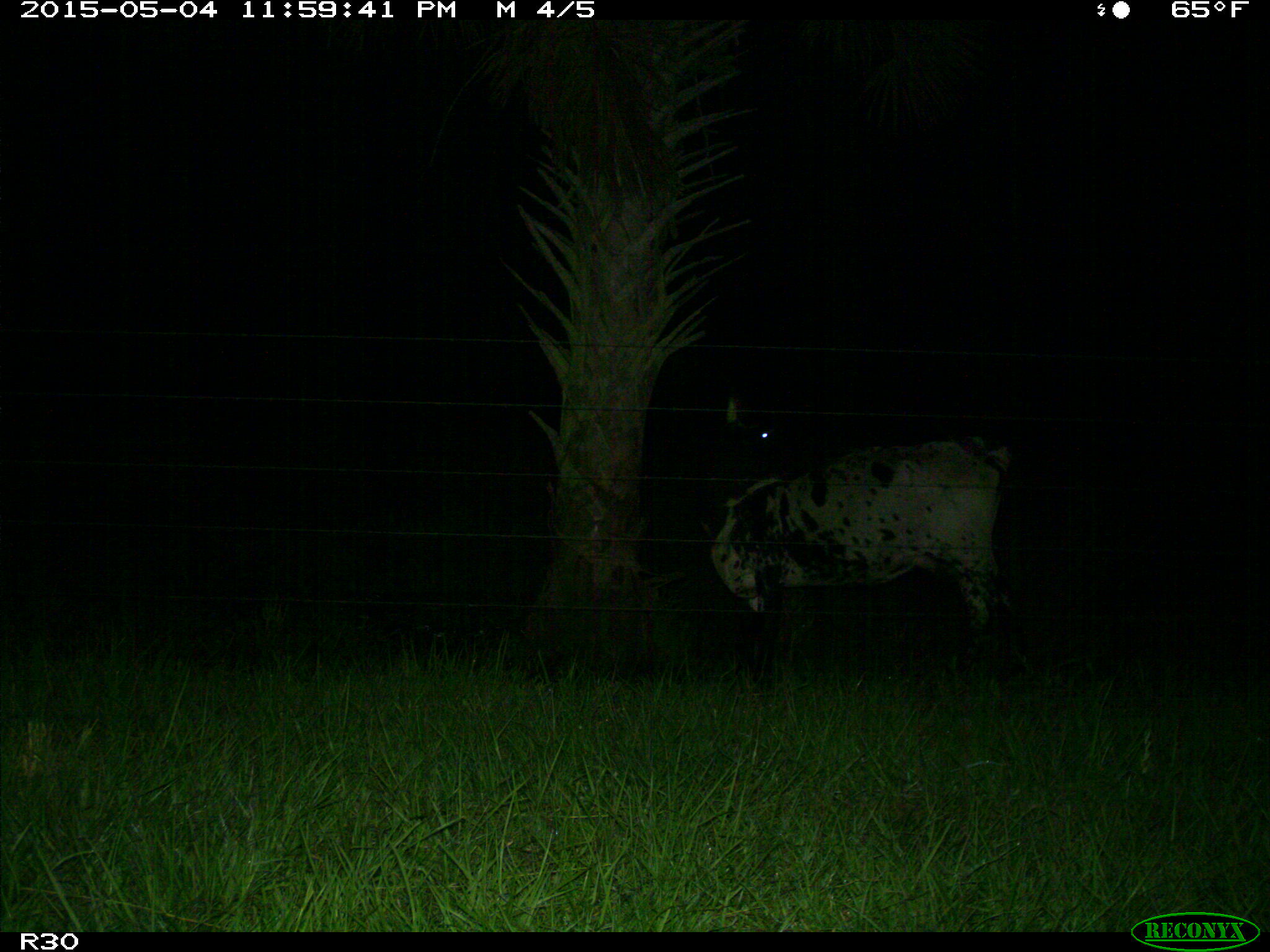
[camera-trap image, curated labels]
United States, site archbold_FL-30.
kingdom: Animalia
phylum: Chordata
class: Mammalia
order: Artiodactyla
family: Bovidae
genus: Bos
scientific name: Bos taurus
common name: domestic cow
Bos taurus (domestic cow).